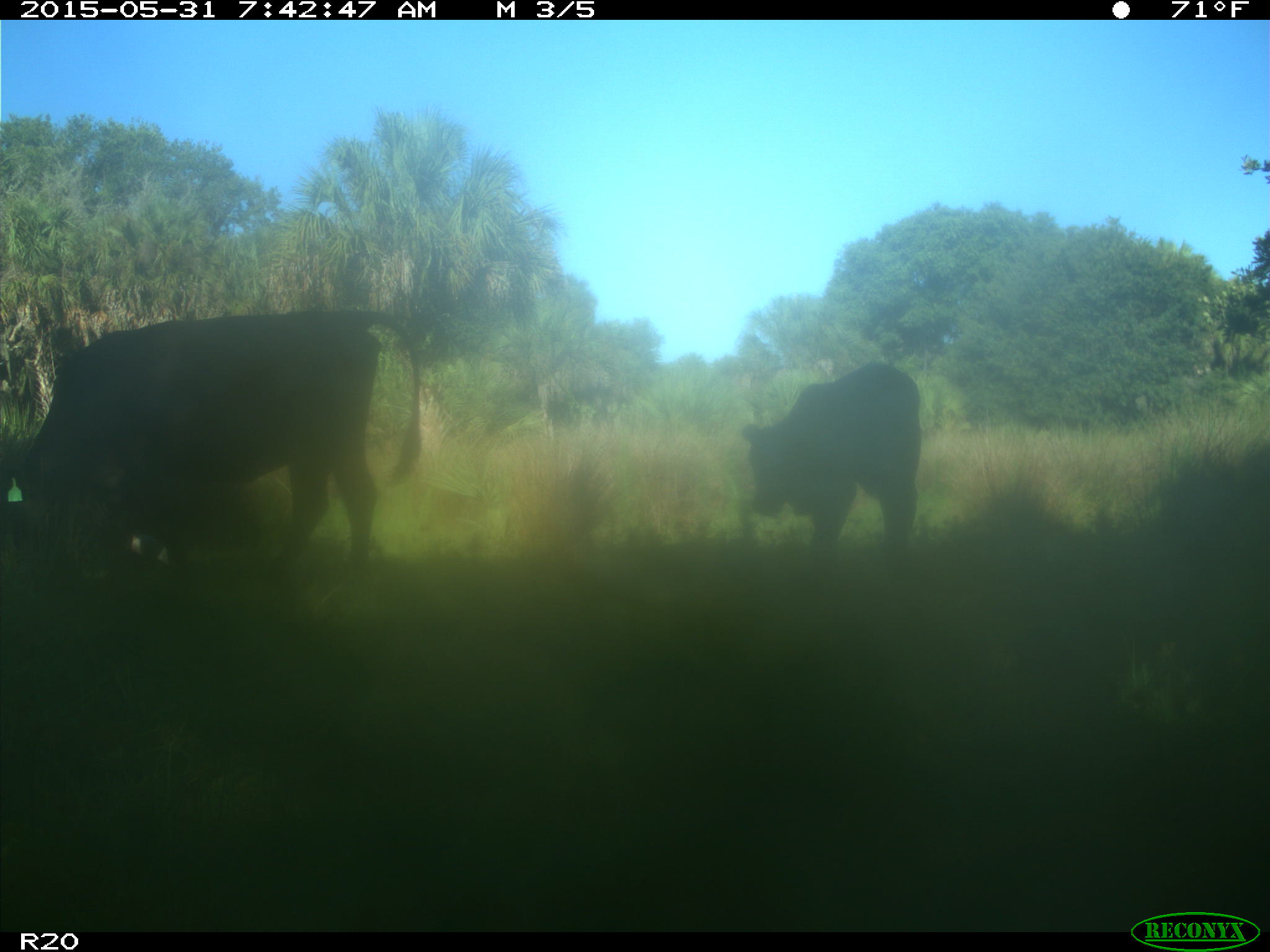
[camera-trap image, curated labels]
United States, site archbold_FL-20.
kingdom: Animalia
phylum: Chordata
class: Mammalia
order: Artiodactyla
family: Bovidae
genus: Bos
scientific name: Bos taurus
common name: domestic cow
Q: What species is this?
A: Bos taurus (domestic cow).